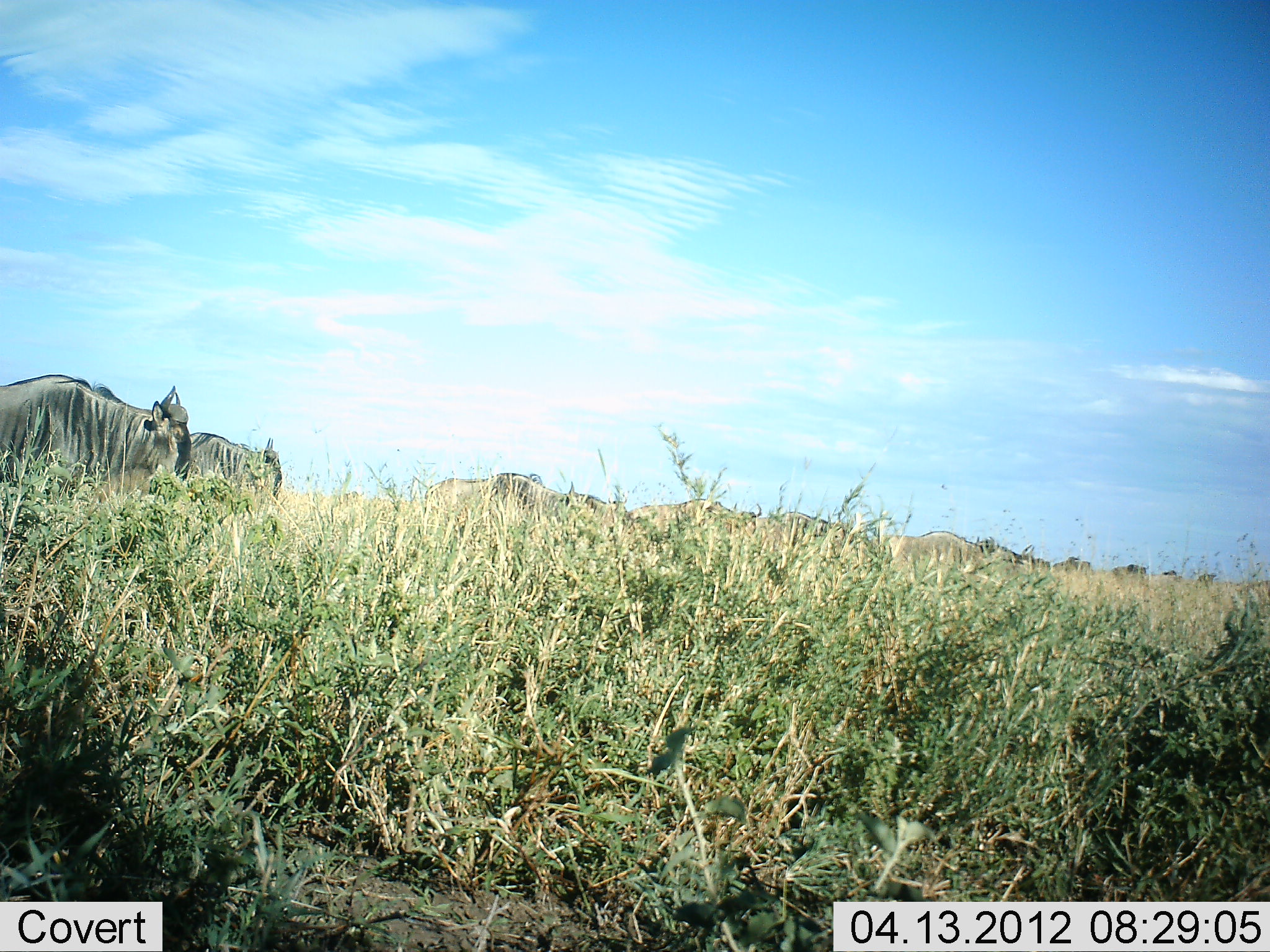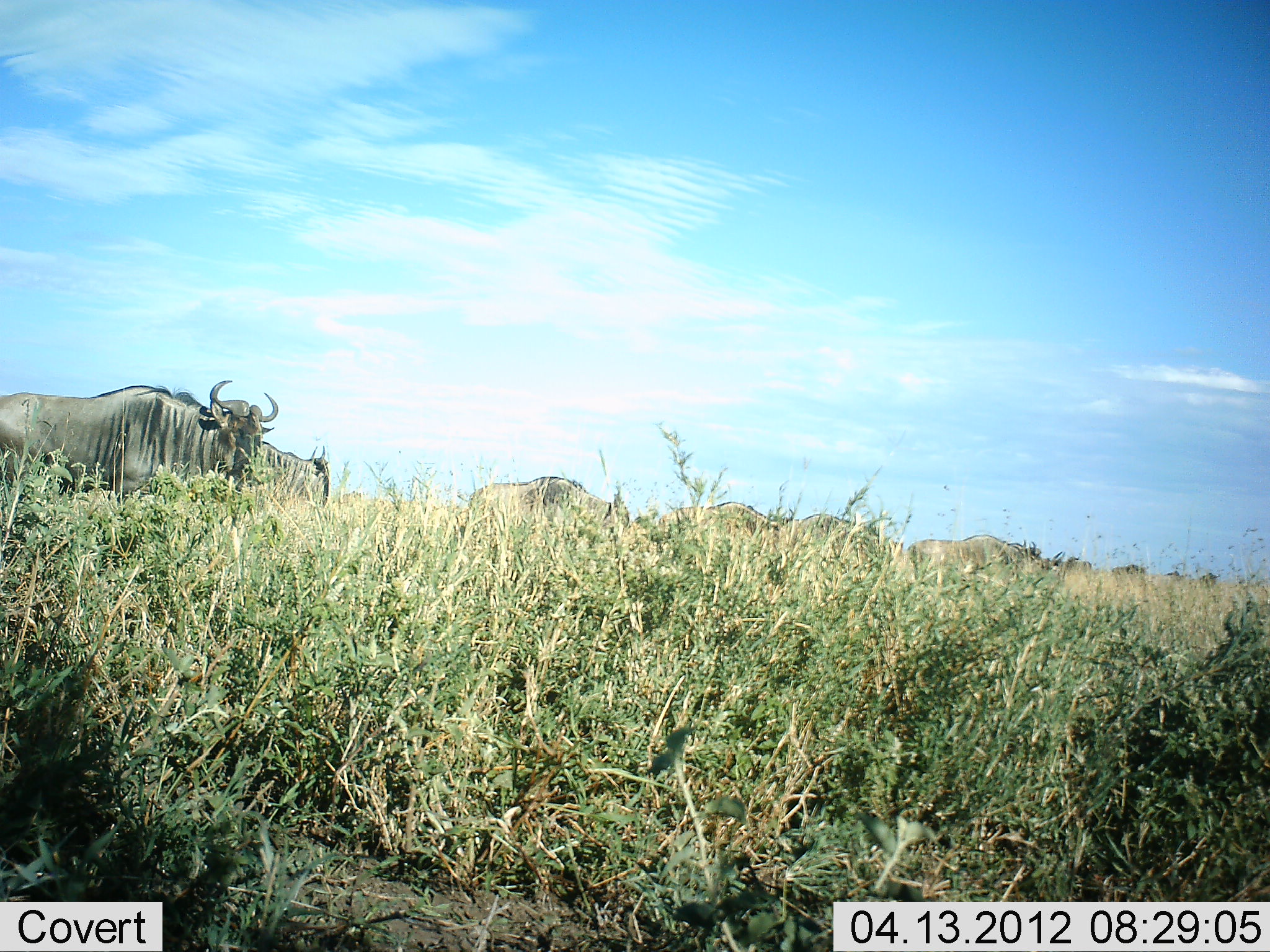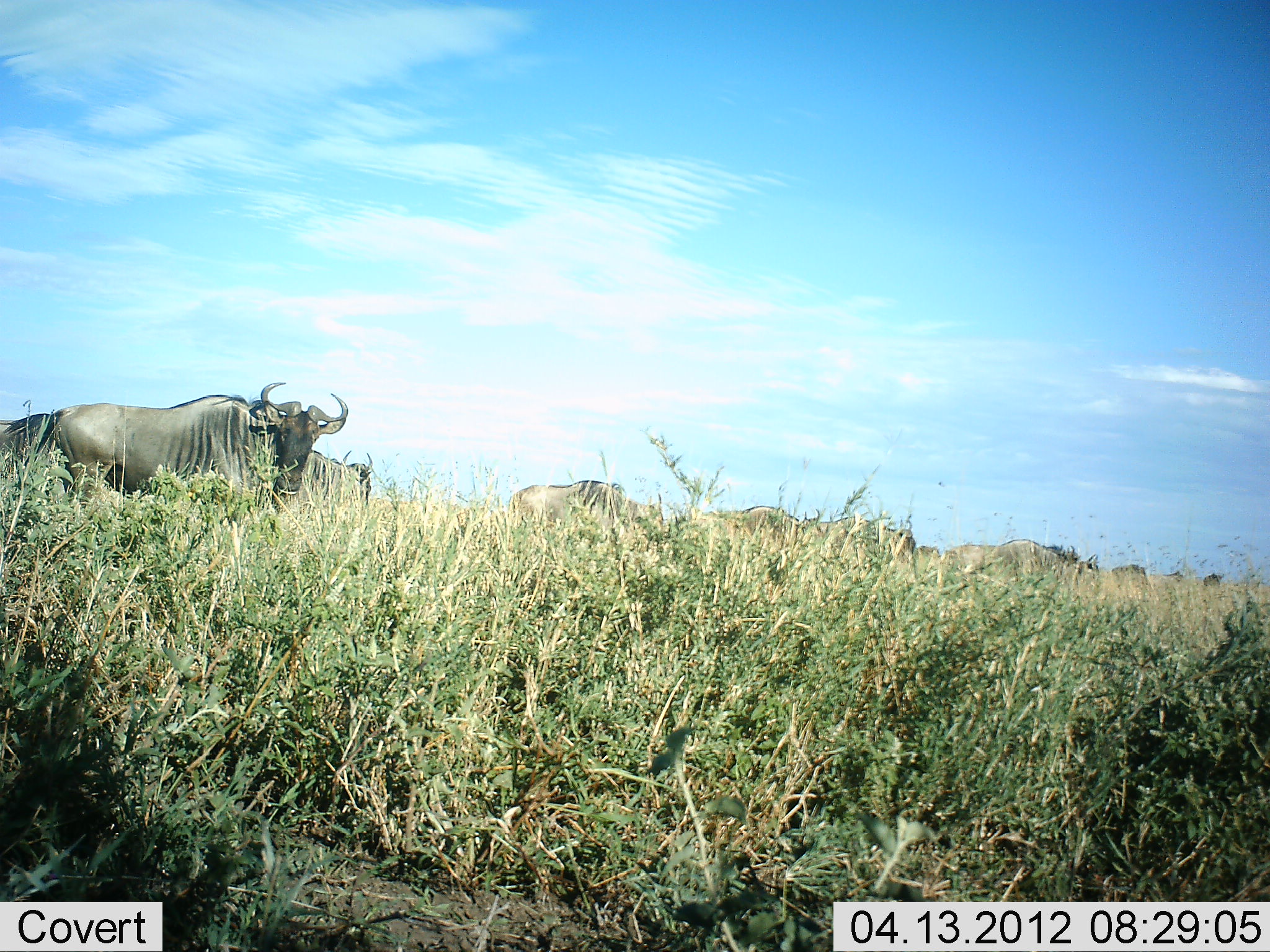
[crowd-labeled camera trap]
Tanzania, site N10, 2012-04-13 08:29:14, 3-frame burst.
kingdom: Animalia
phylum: Chordata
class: Mammalia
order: Artiodactyla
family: Bovidae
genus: Connochaetes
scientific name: Connochaetes taurinus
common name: blue wildebeest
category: wildebeest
Wildebeest (blue wildebeest) (Connochaetes taurinus), count 10. Behavior (volunteer vote fractions): standing 20%, resting 0%, moving 93%, interacting 0%. Young present (vote fraction): 0%. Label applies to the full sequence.